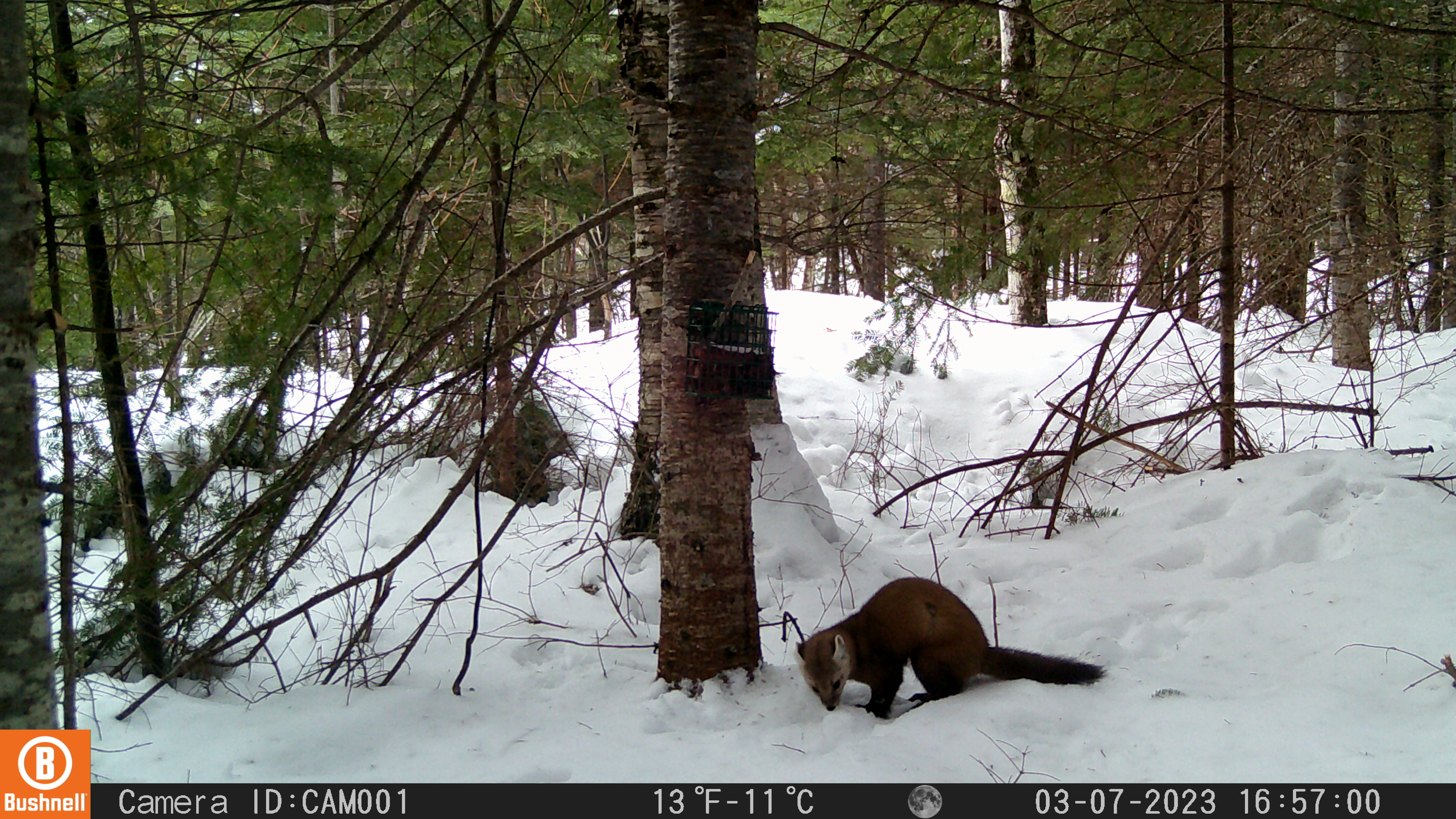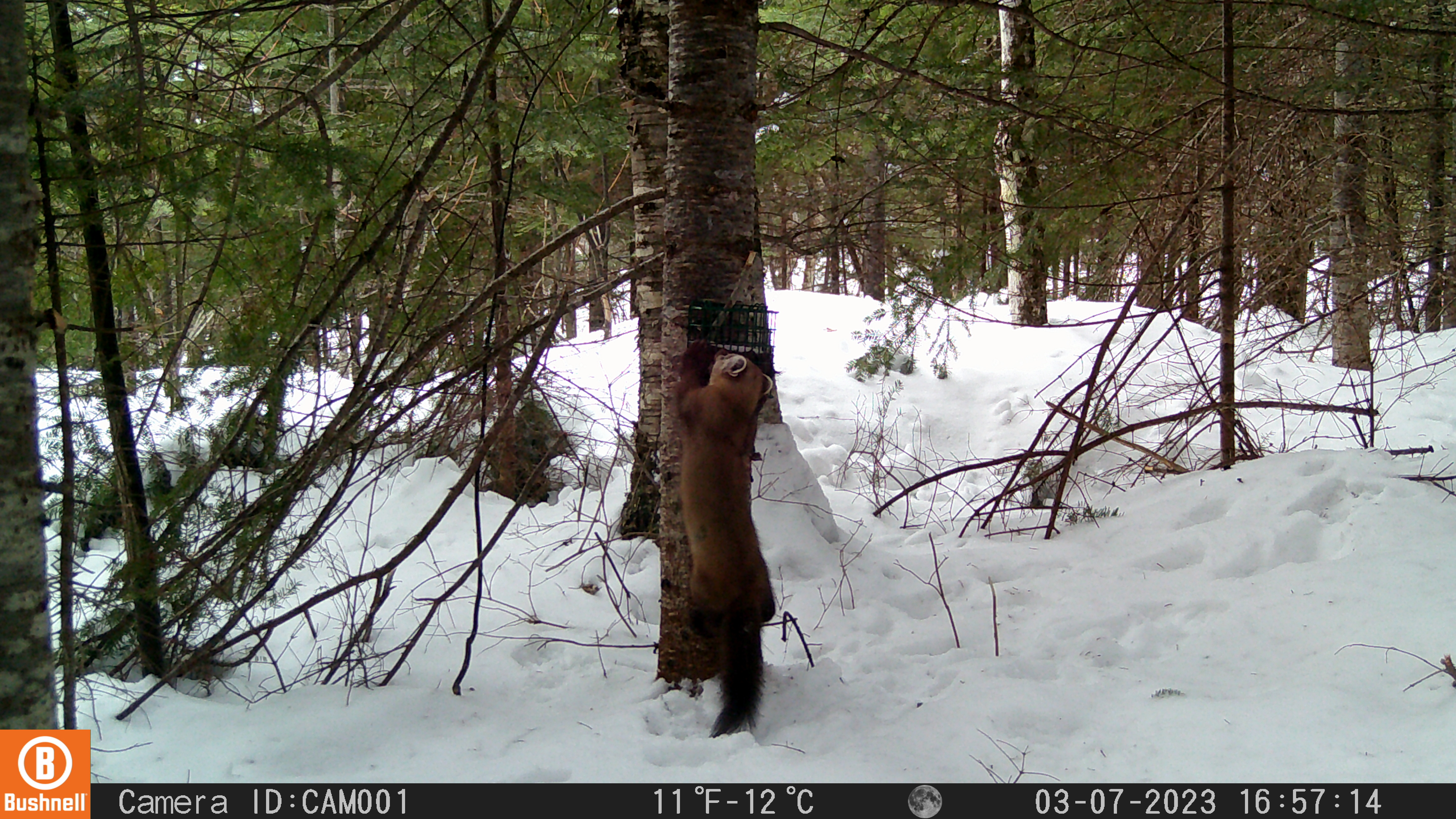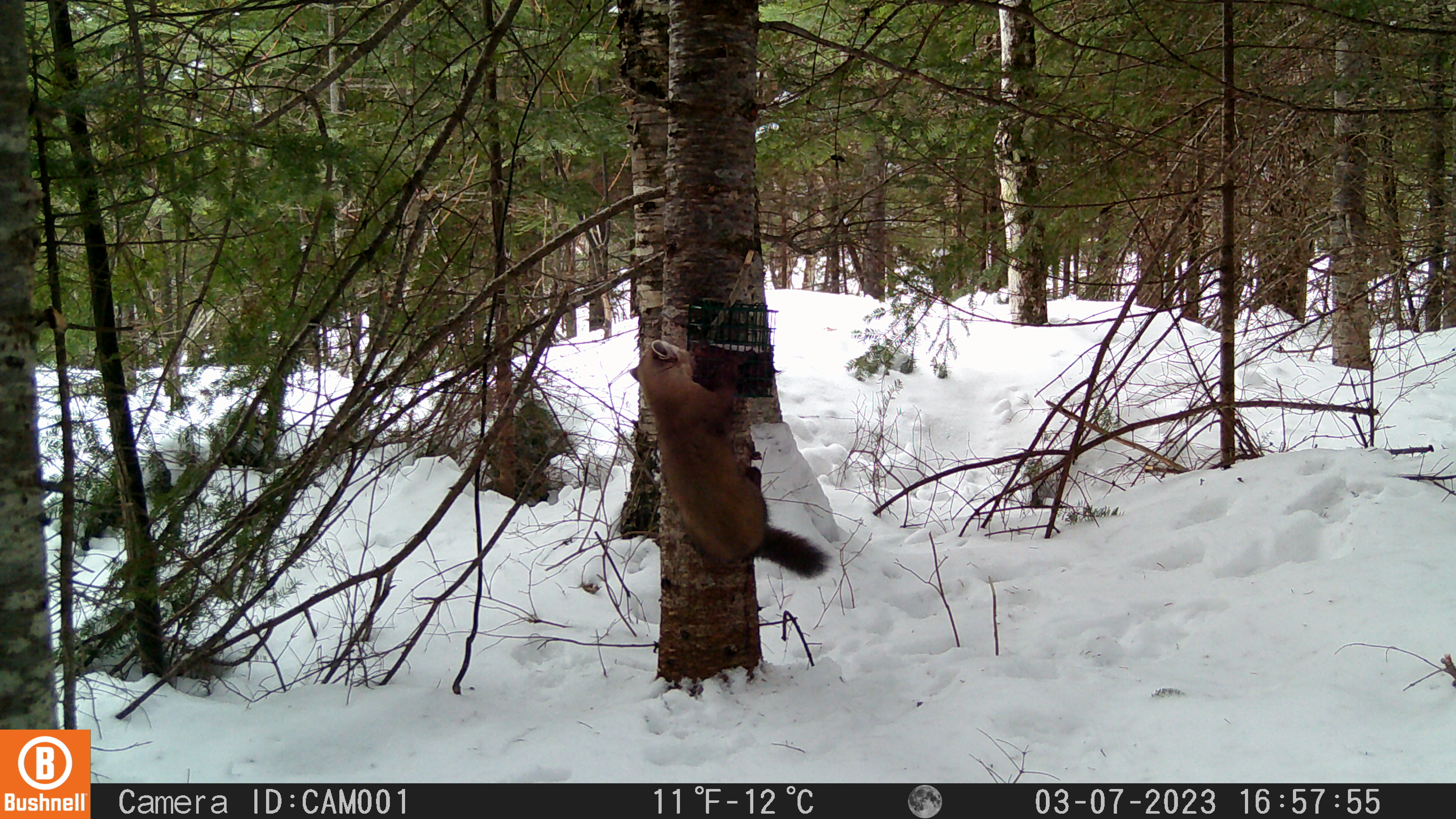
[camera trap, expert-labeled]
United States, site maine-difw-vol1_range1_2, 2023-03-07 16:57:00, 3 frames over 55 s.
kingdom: Animalia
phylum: Chordata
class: Mammalia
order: Carnivora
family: Mustelidae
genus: Martes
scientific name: Martes americana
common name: american marten